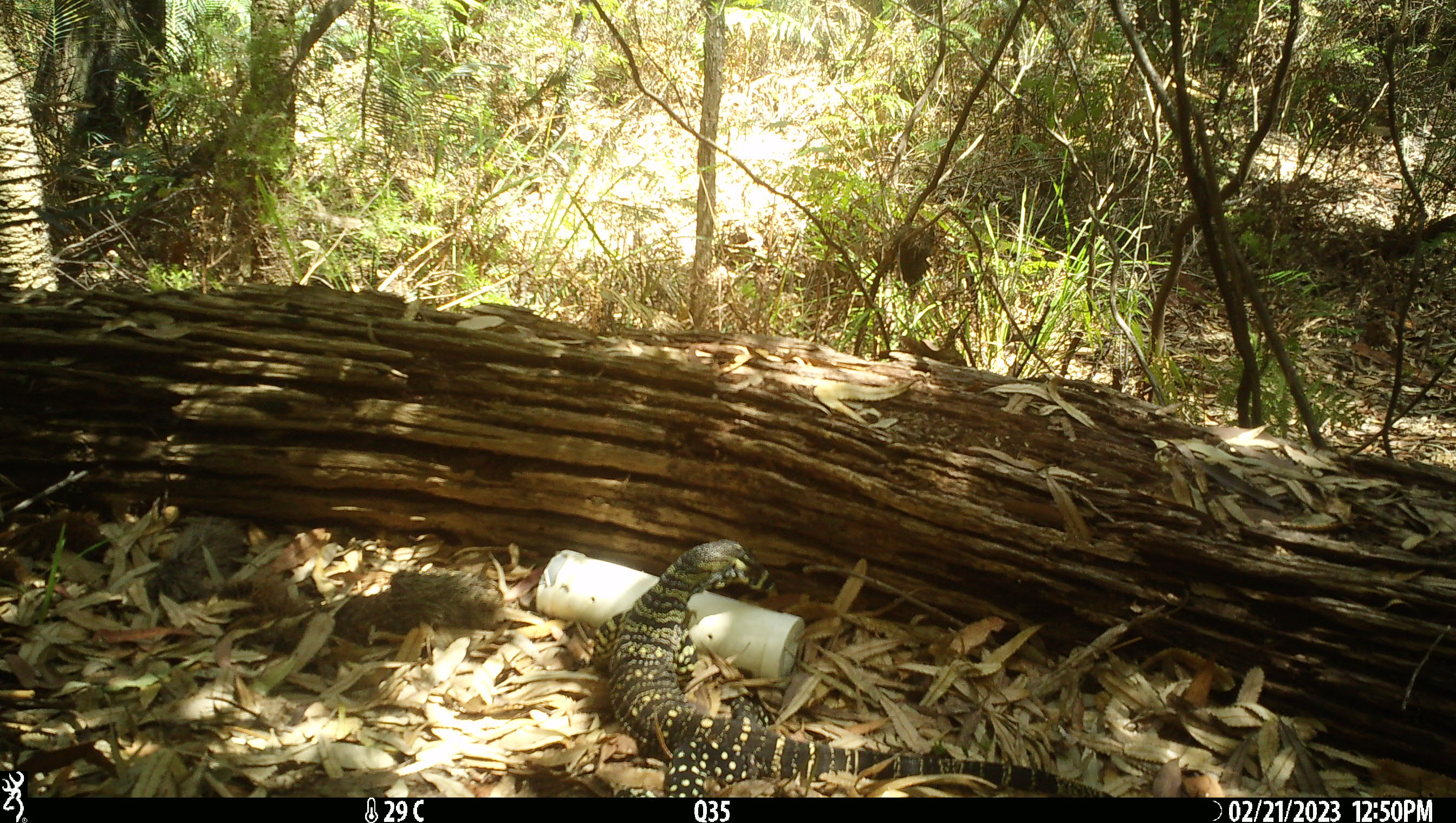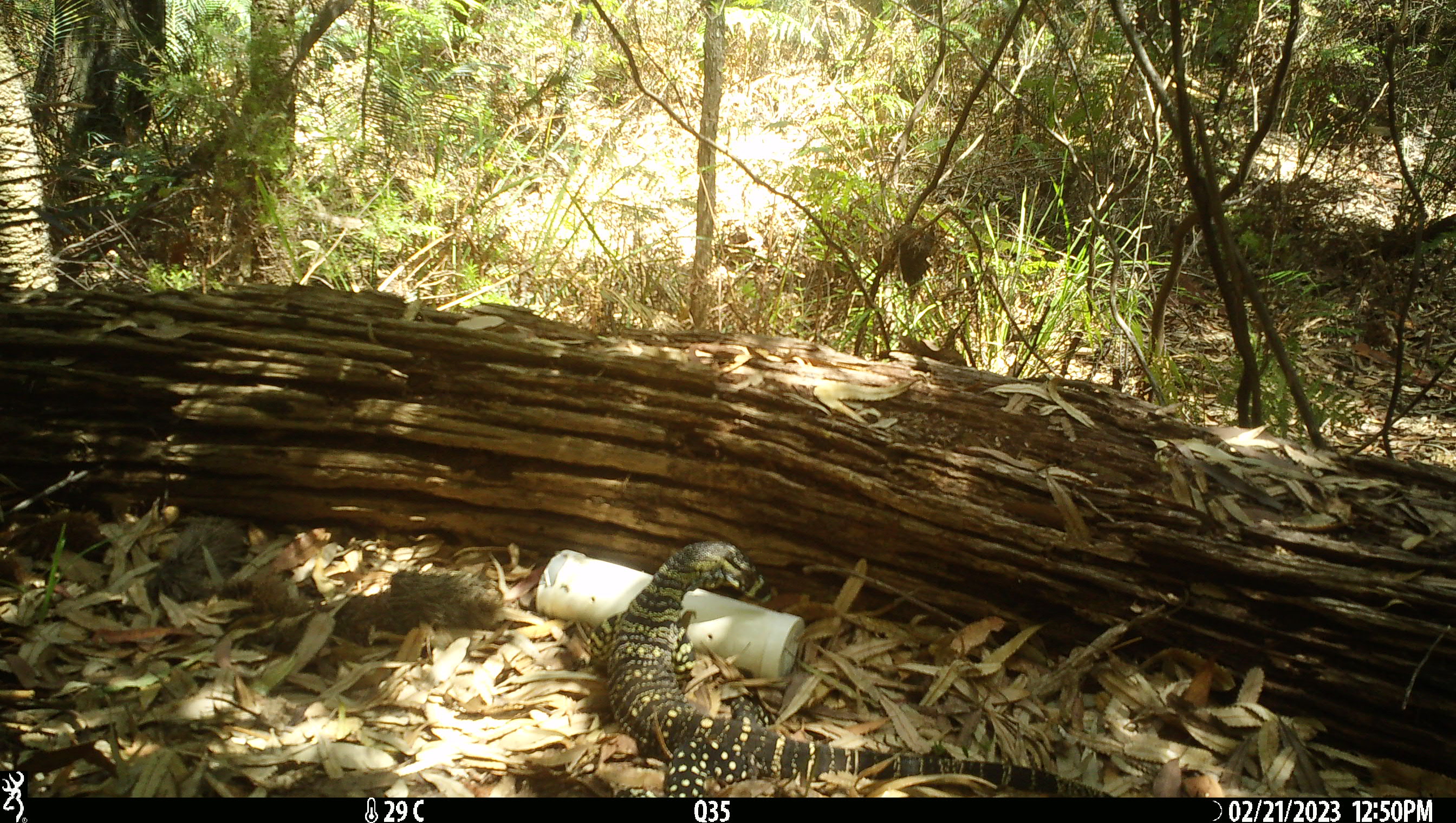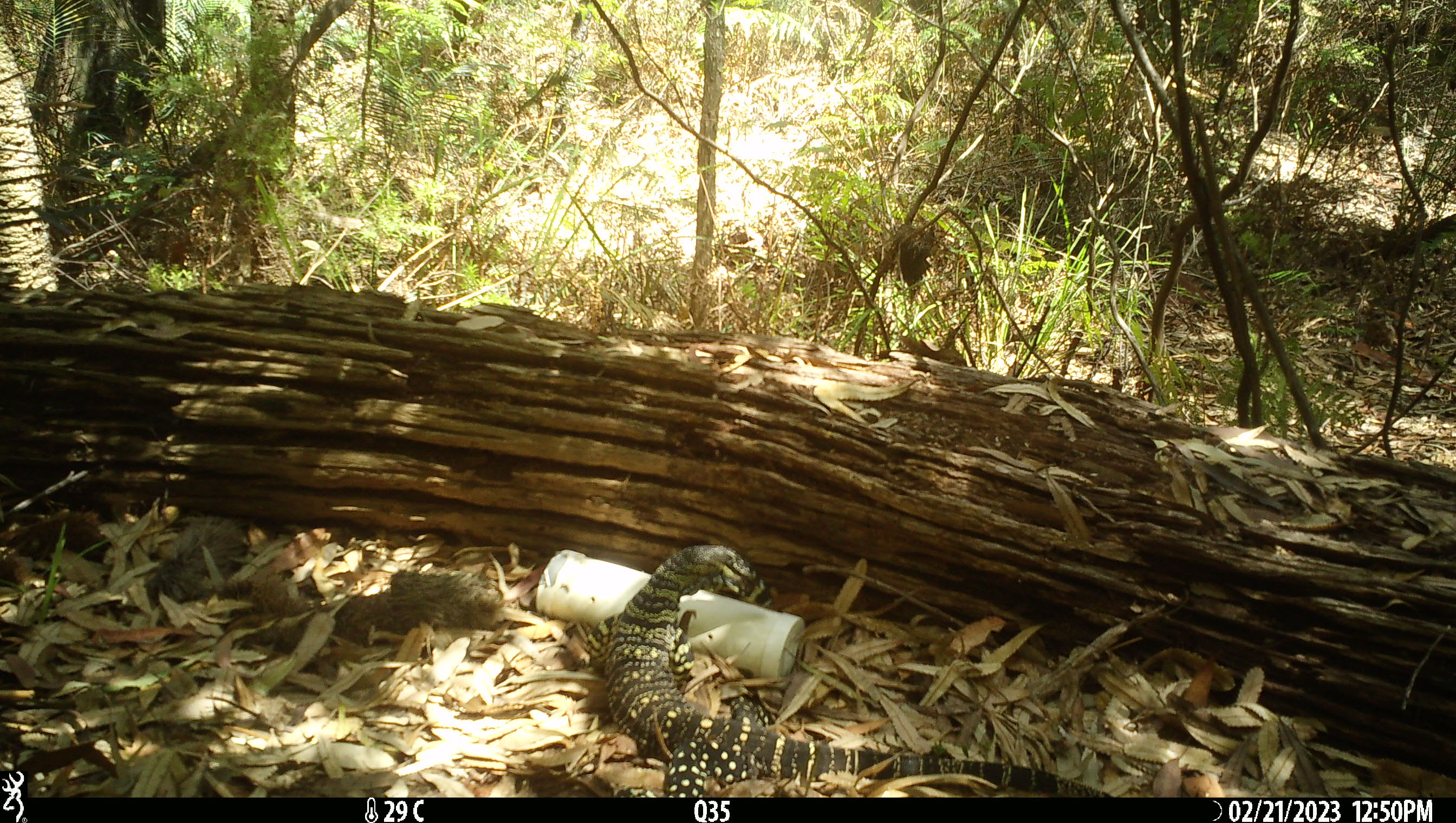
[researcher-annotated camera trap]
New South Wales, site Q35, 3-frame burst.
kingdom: Animalia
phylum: Chordata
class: Reptilia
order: Squamata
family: Varanidae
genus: Varanus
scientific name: Varanus varius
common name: lace monitor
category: goanna